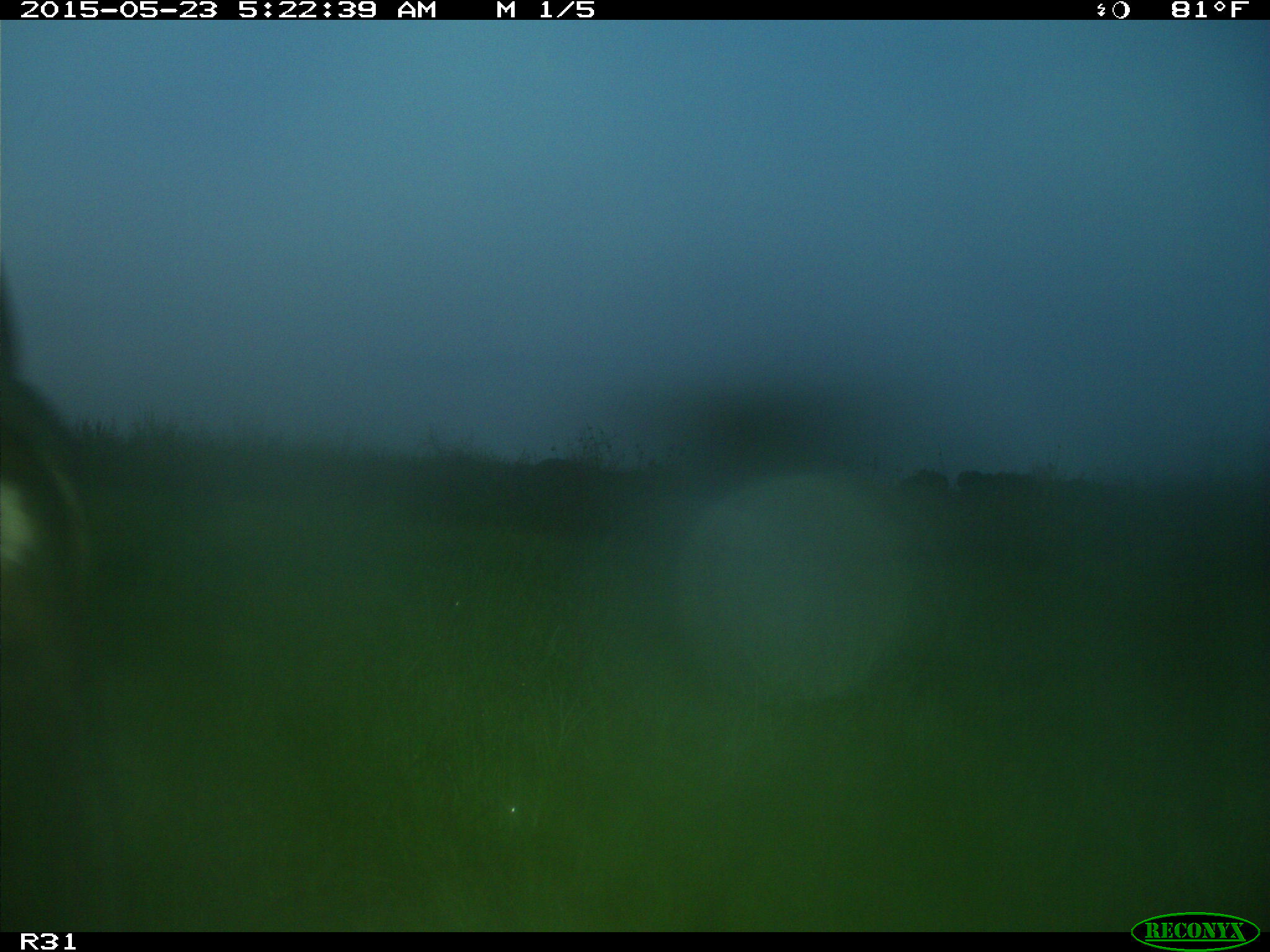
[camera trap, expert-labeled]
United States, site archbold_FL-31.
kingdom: Animalia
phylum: Chordata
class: Mammalia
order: Artiodactyla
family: Bovidae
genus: Bos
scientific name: Bos taurus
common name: domestic cow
Bos taurus (domestic cow).